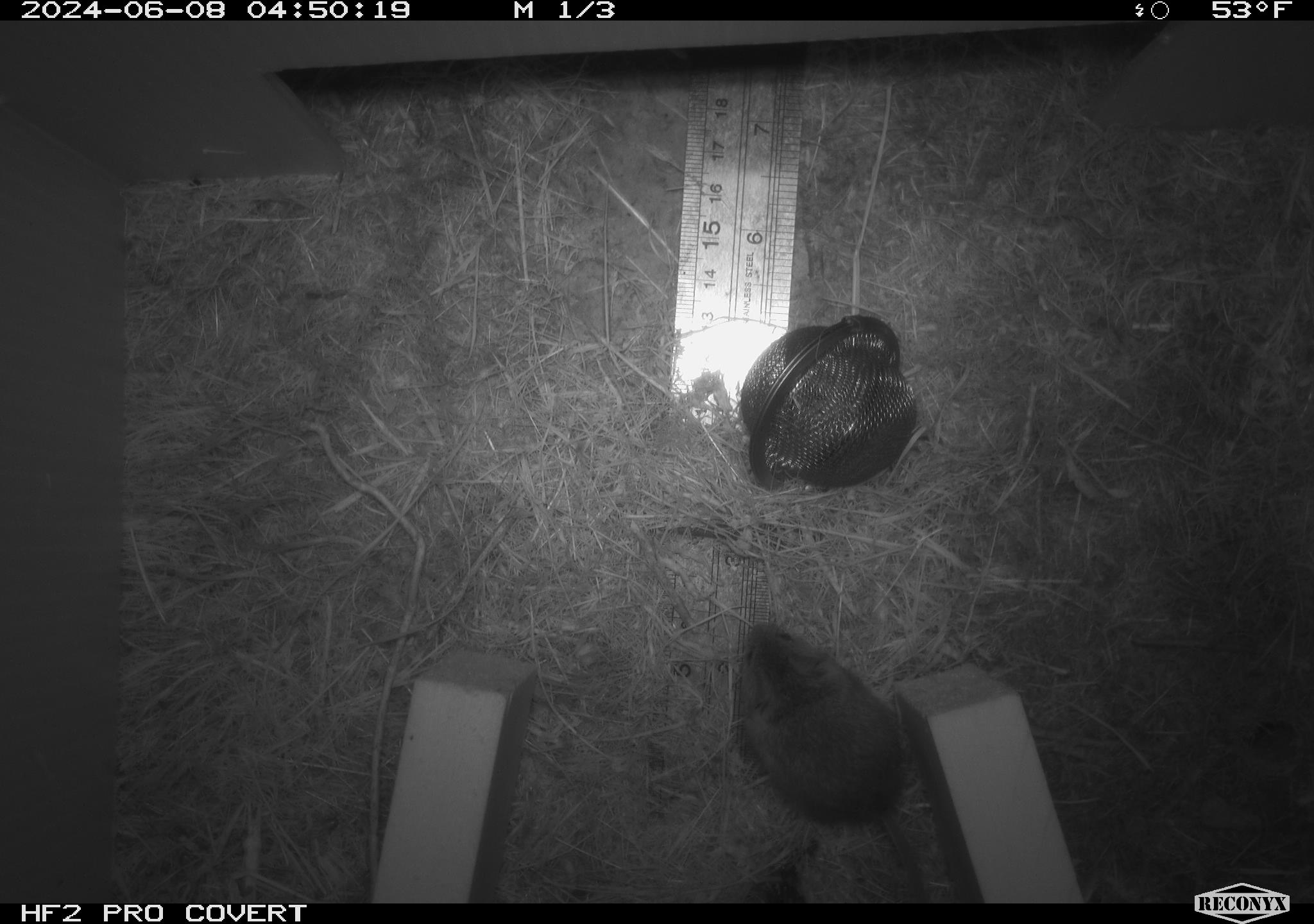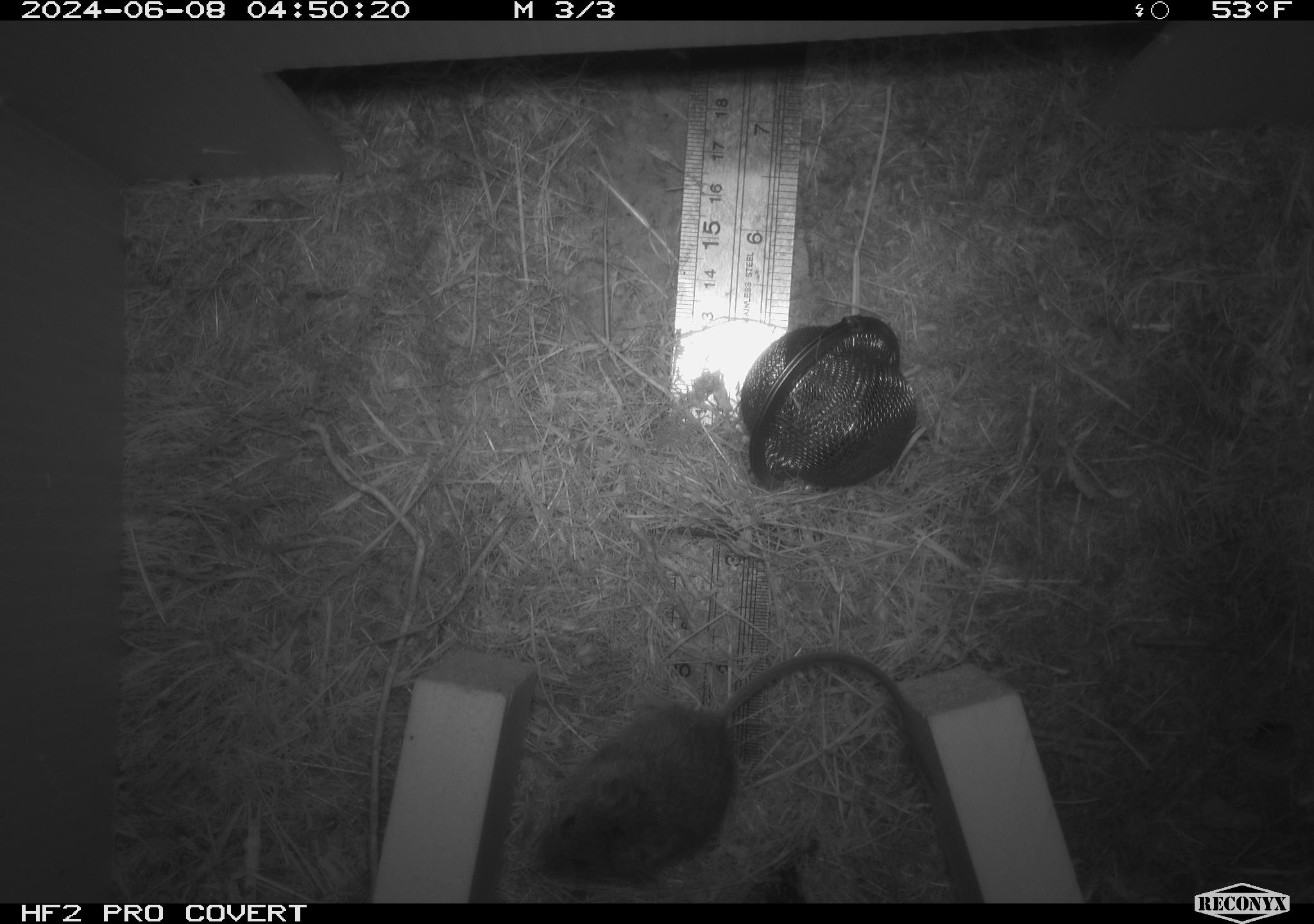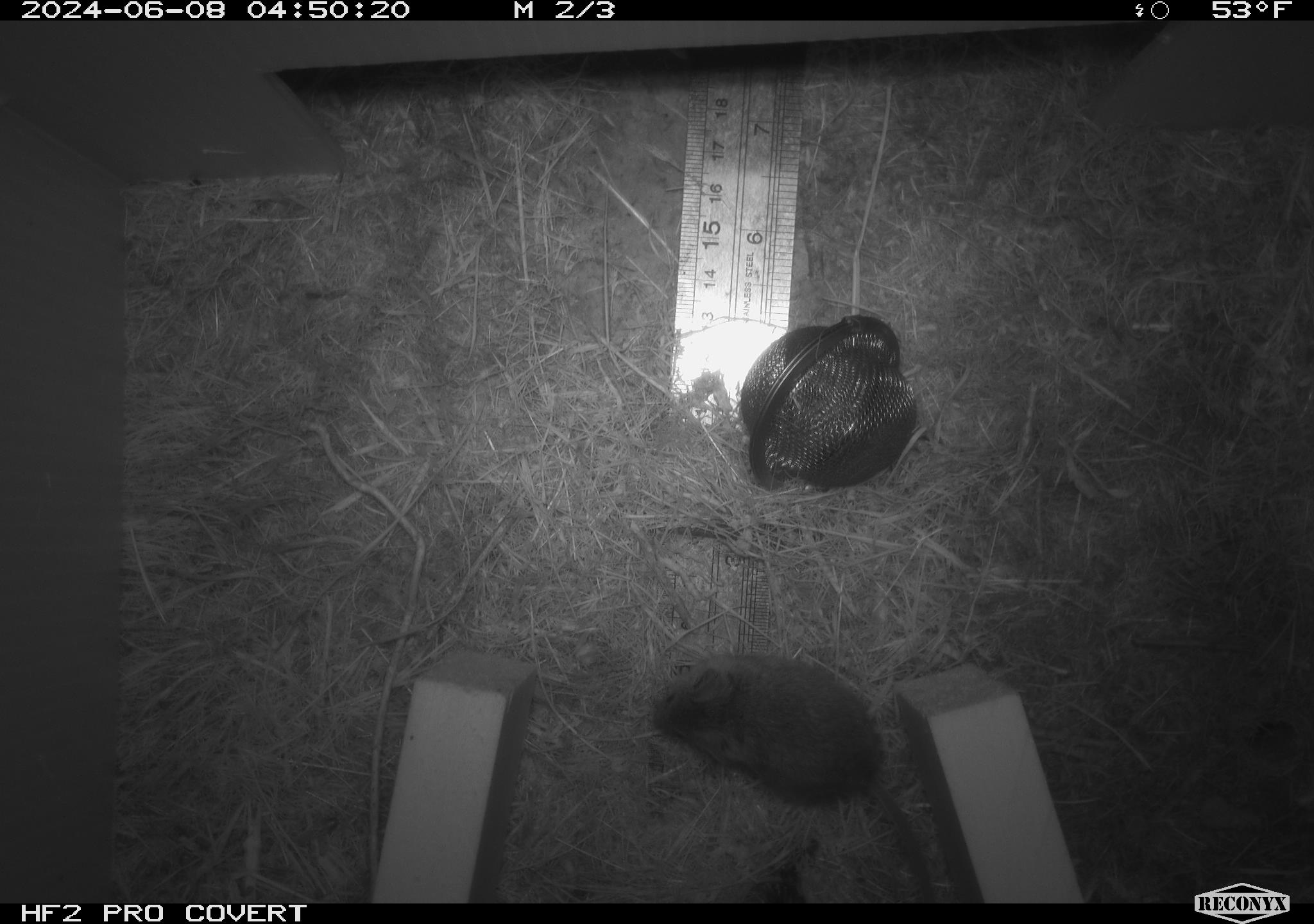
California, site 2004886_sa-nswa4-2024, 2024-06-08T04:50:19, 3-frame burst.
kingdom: Animalia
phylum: Chordata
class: Mammalia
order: Rodentia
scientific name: Rodentia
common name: rodent